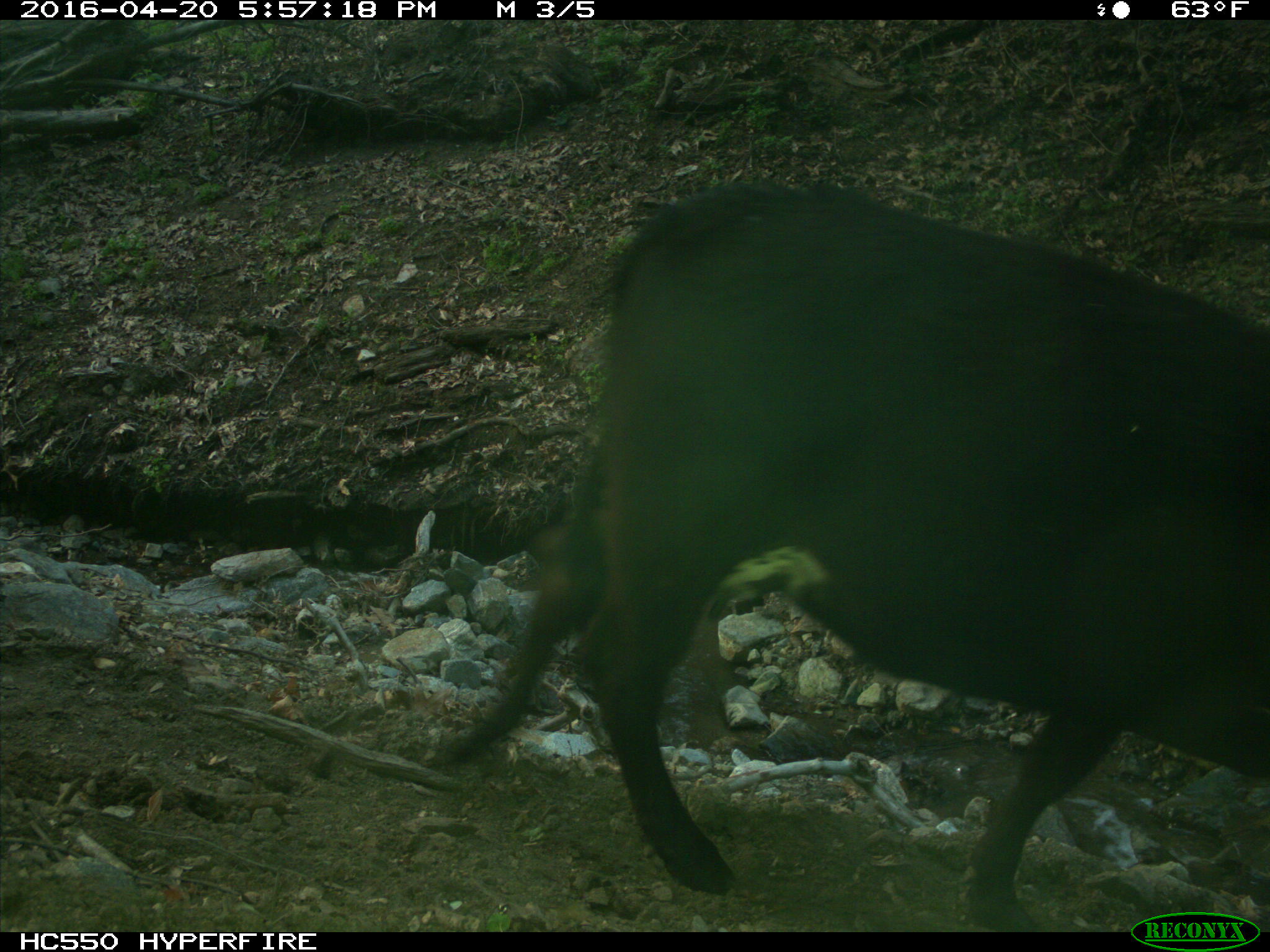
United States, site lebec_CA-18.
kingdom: Animalia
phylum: Chordata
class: Mammalia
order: Artiodactyla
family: Bovidae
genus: Bos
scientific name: Bos taurus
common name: domestic cow